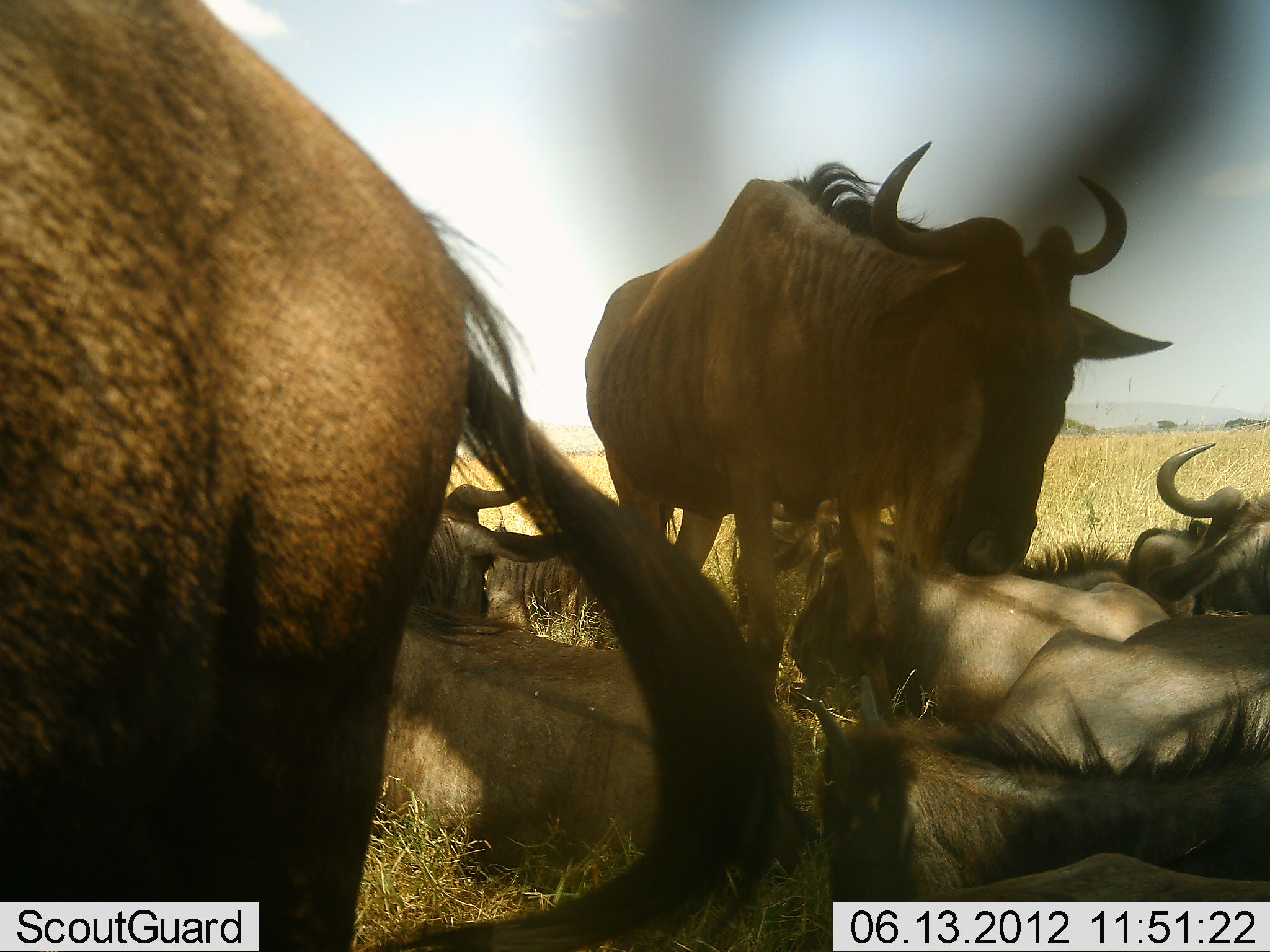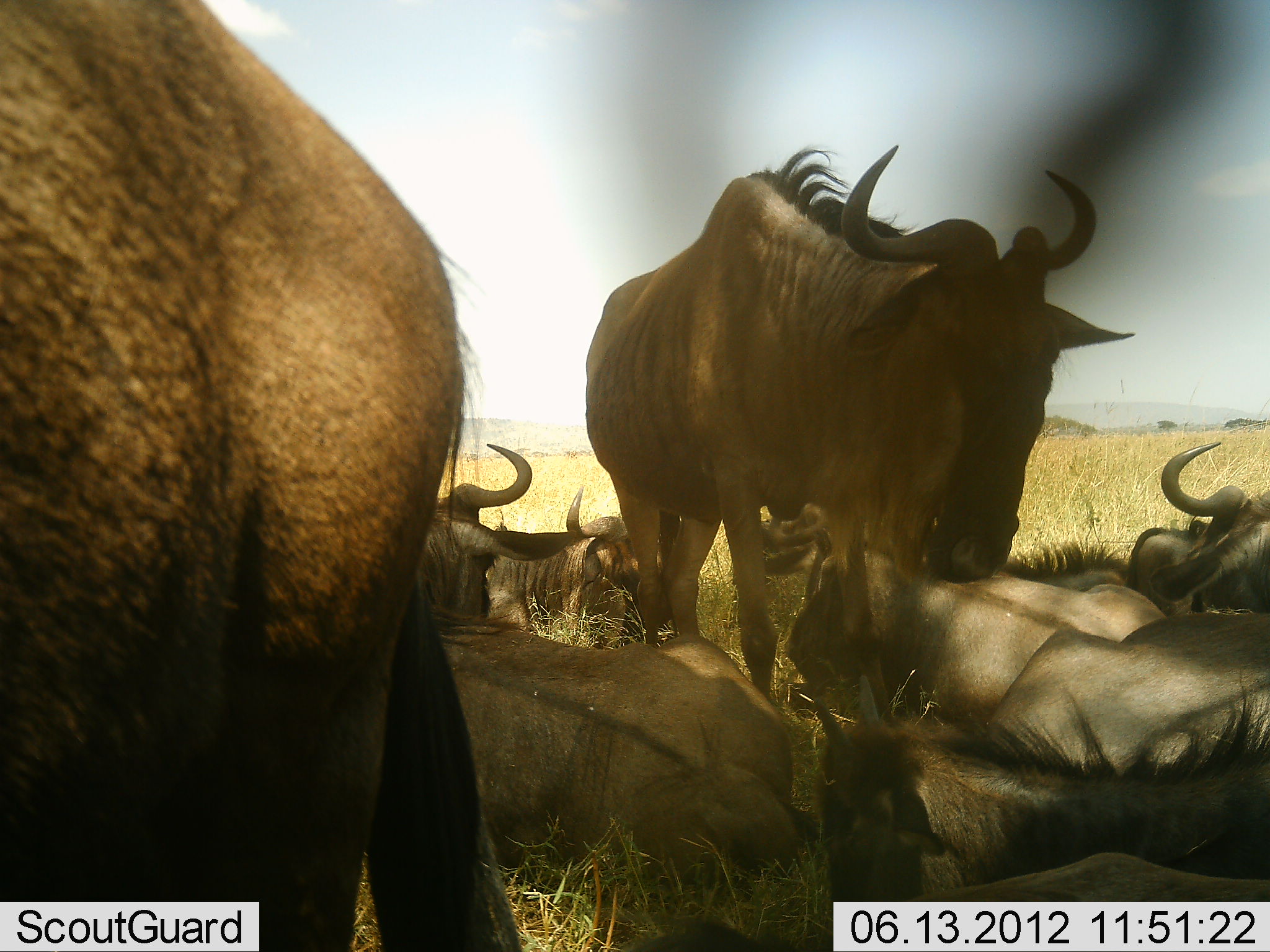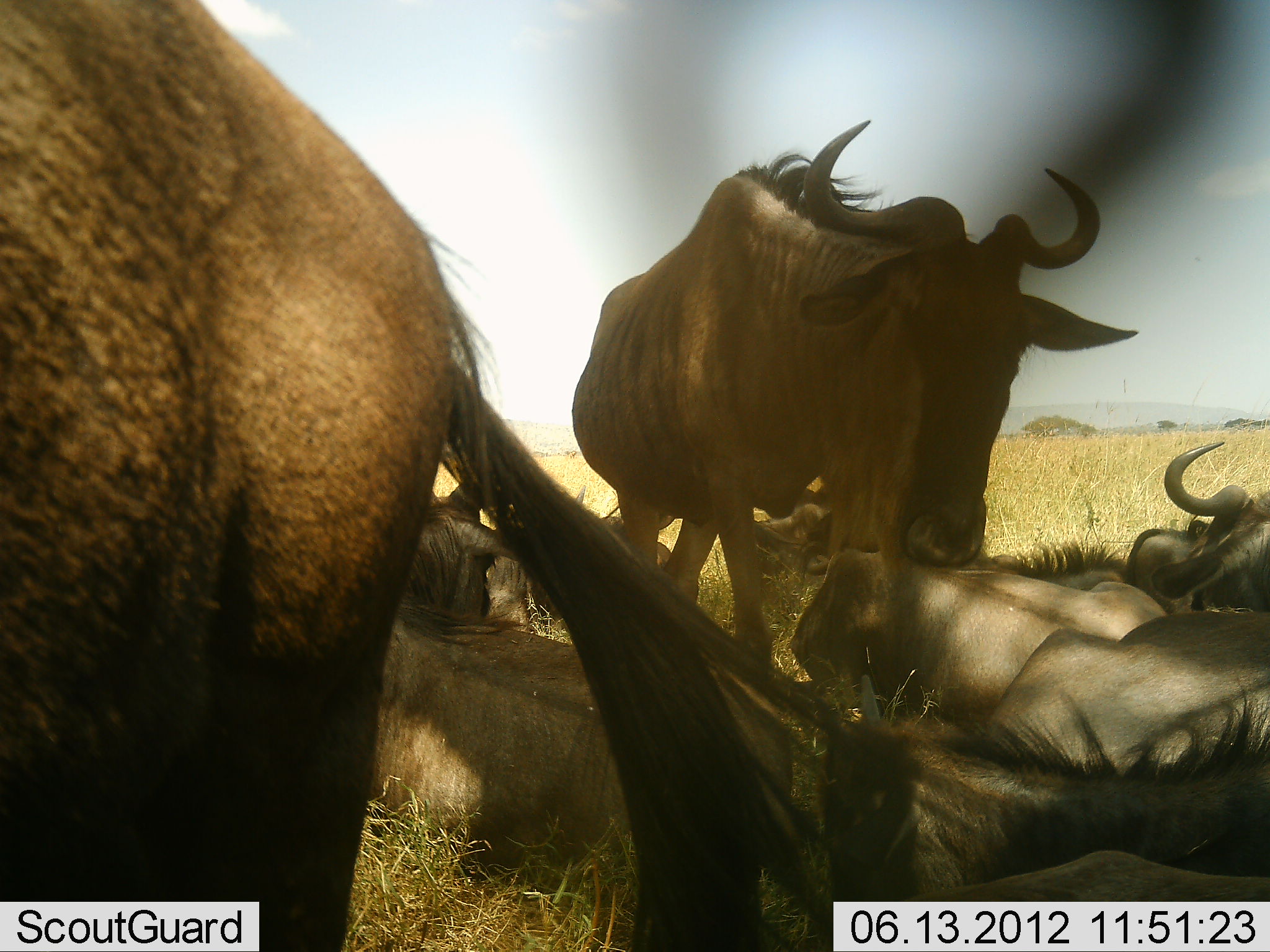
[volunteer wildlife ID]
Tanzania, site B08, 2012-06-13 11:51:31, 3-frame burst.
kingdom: Animalia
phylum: Chordata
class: Mammalia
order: Artiodactyla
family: Bovidae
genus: Connochaetes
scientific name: Connochaetes taurinus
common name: blue wildebeest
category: wildebeest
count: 10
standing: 70%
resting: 100%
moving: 0%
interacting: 0%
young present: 20%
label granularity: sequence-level